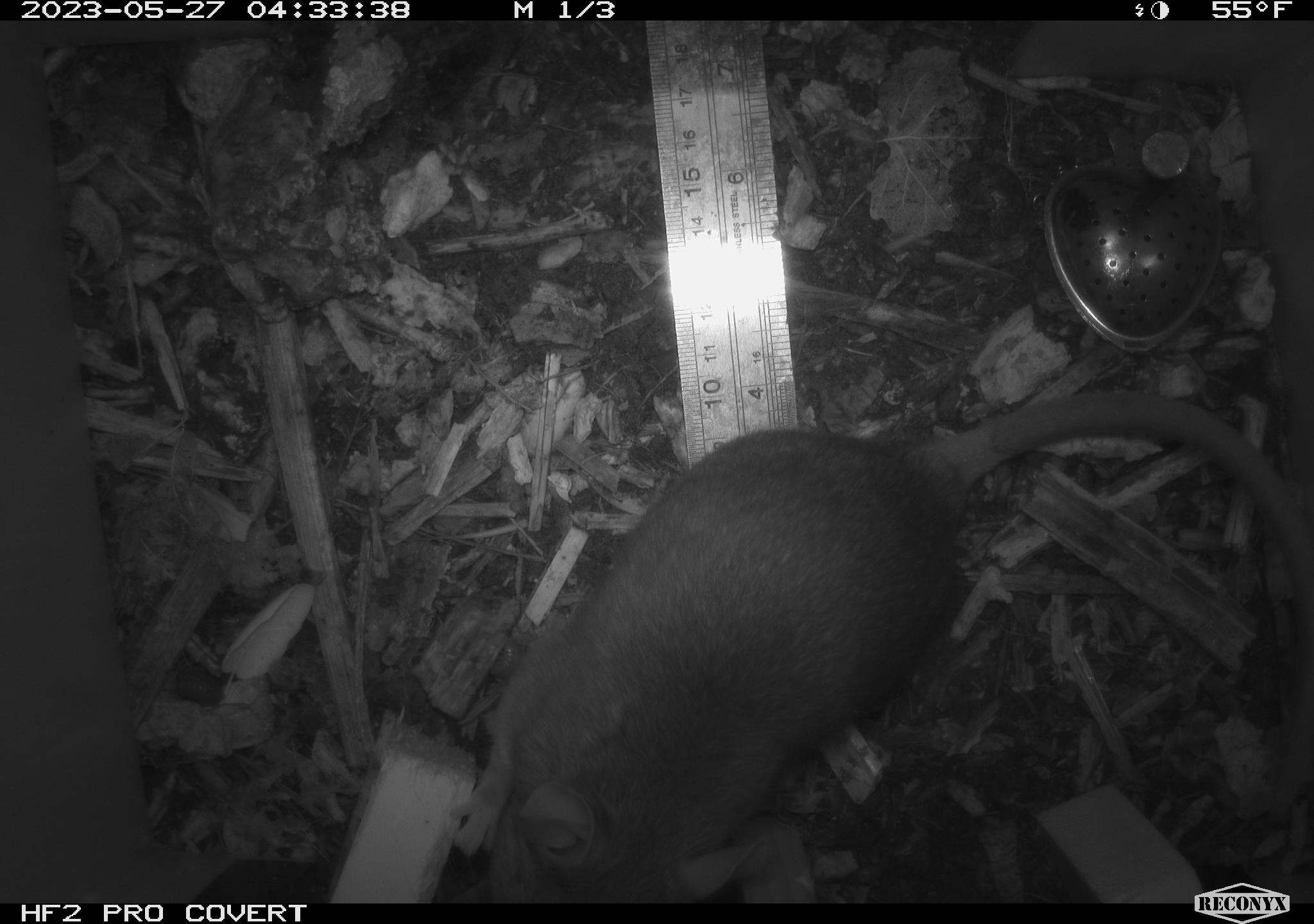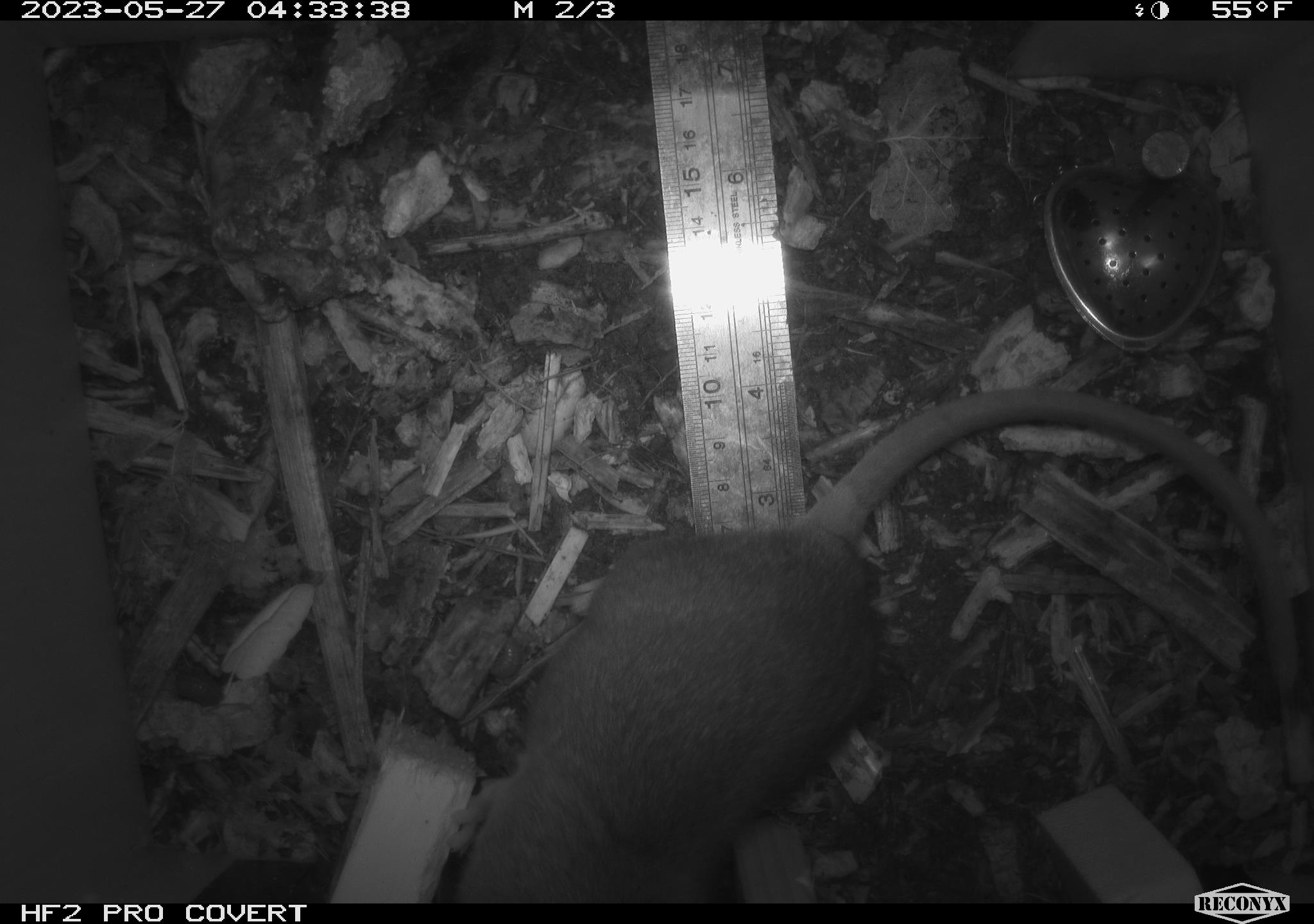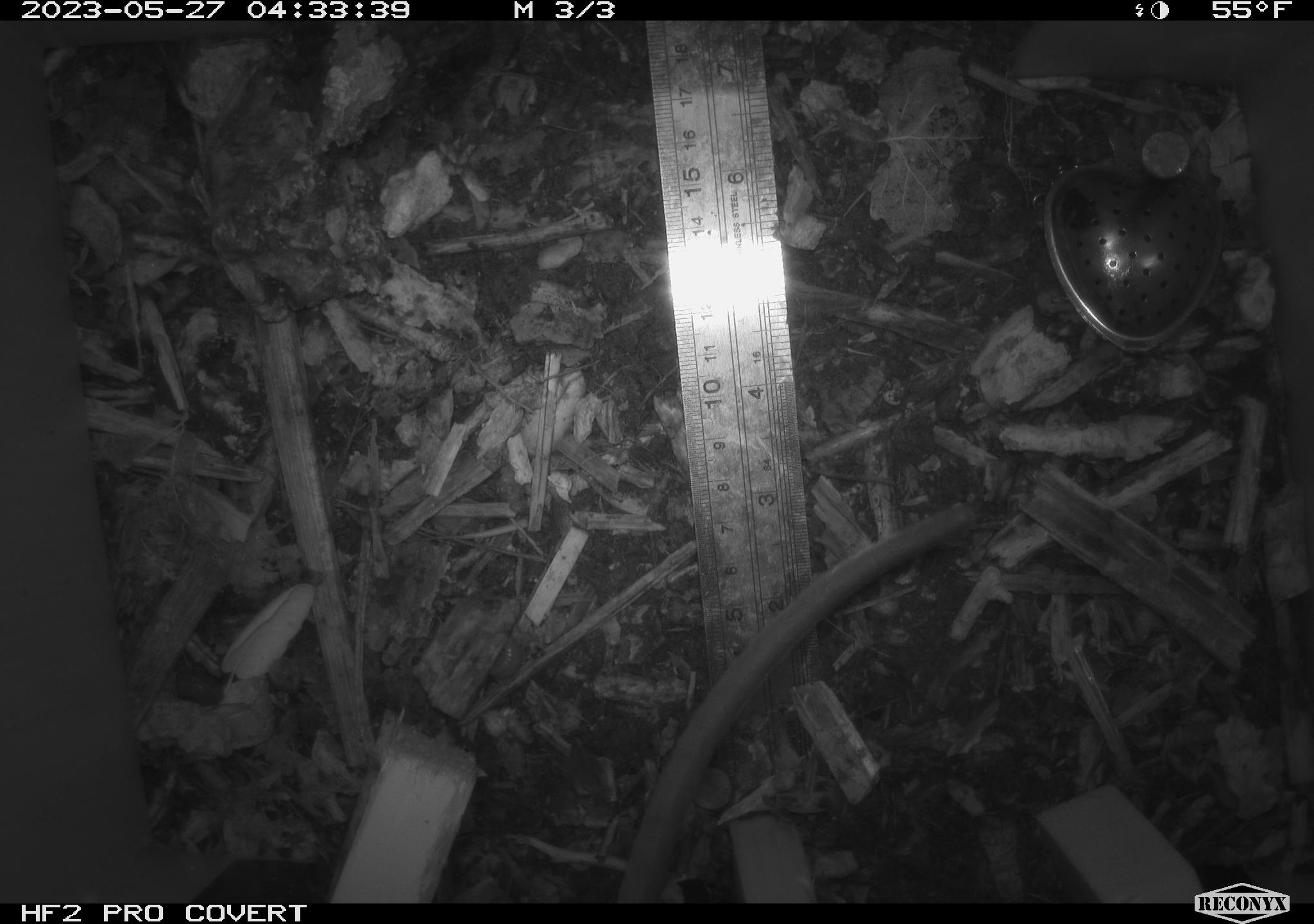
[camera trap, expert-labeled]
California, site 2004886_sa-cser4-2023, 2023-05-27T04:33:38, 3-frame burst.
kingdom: Animalia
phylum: Chordata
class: Mammalia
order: Rodentia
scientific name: Rodentia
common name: woodrat or rat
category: woodrat or rat species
Woodrat or rat species (woodrat or rat) (Rodentia).